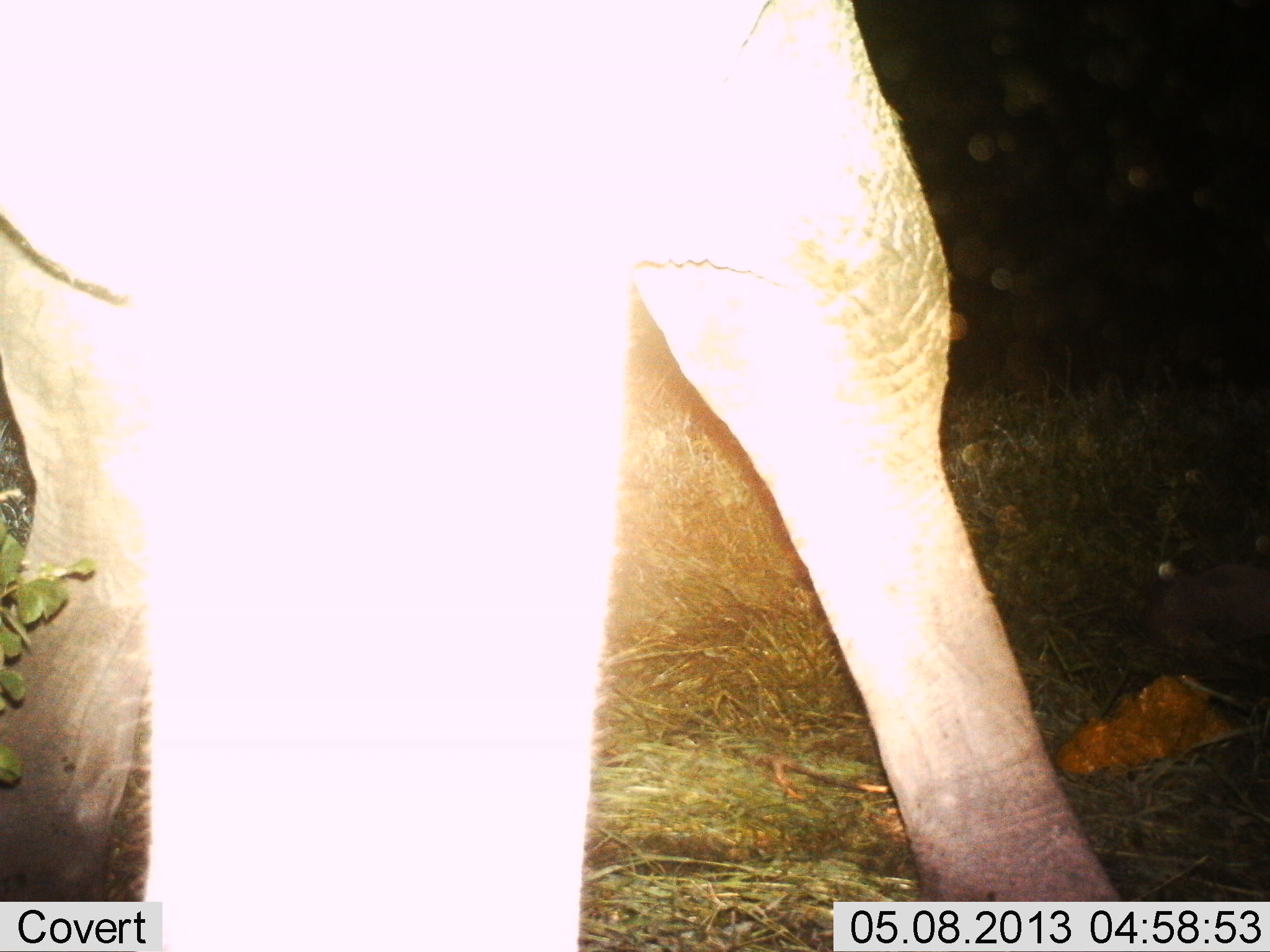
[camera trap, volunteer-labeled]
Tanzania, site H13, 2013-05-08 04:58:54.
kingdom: Animalia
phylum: Chordata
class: Mammalia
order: Proboscidea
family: Elephantidae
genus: Loxodonta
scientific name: Loxodonta africana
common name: african bush elephant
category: elephant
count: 1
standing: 74%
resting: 0%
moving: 21%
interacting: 5%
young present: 0%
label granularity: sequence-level